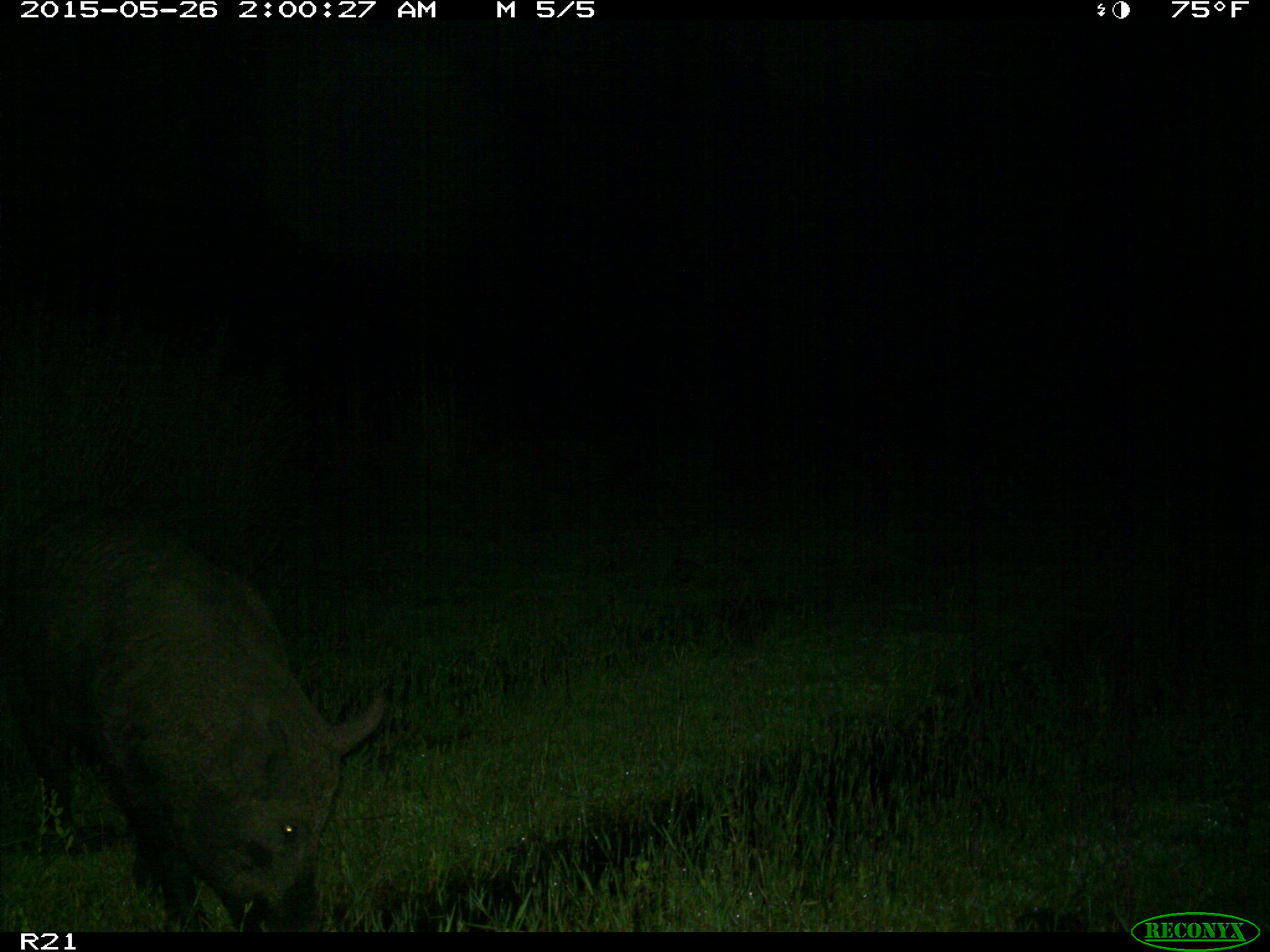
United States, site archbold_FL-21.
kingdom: Animalia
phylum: Chordata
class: Mammalia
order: Artiodactyla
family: Suidae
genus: Sus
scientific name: Sus scrofa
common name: wild boar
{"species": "Sus scrofa (wild boar)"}